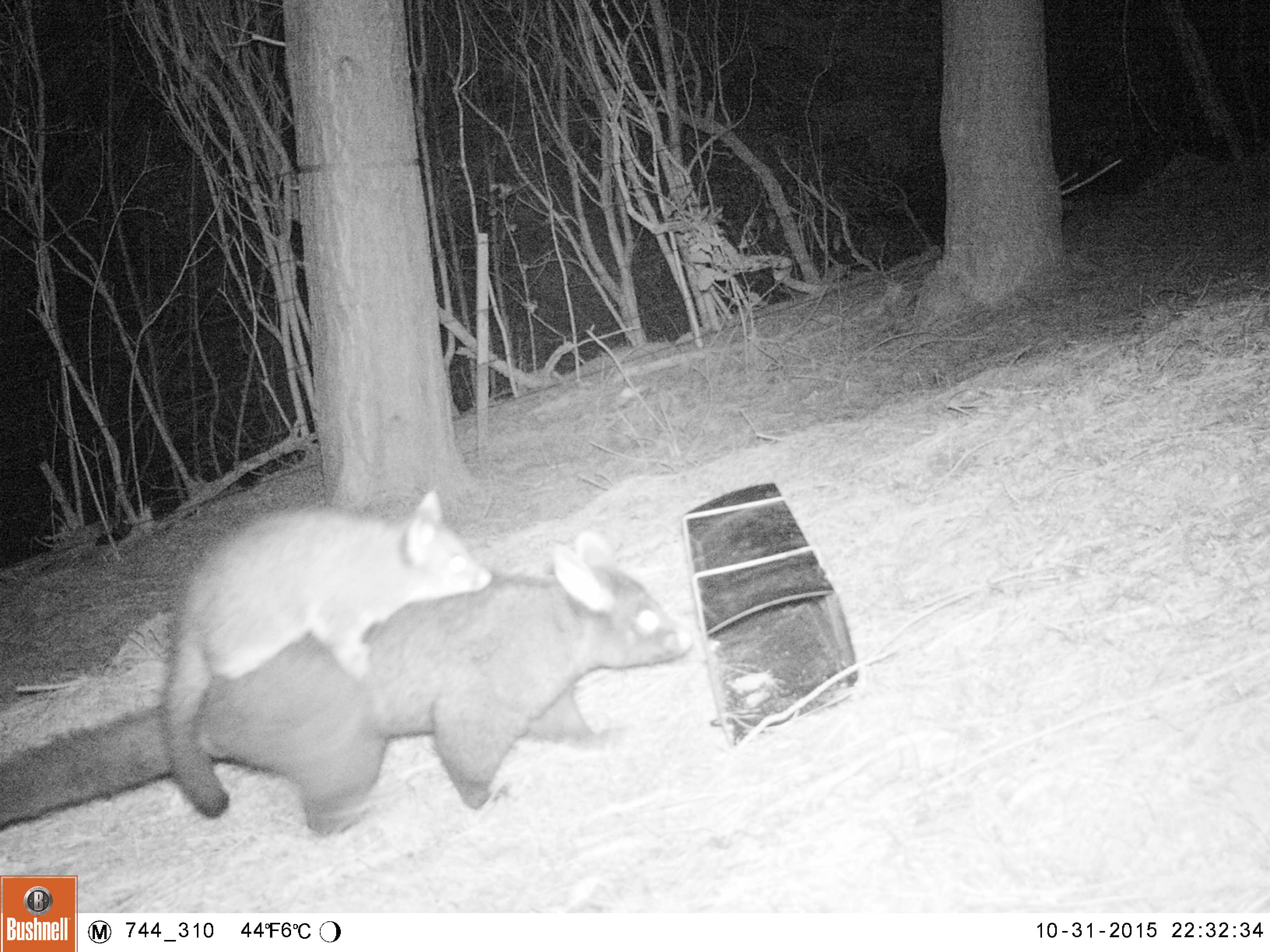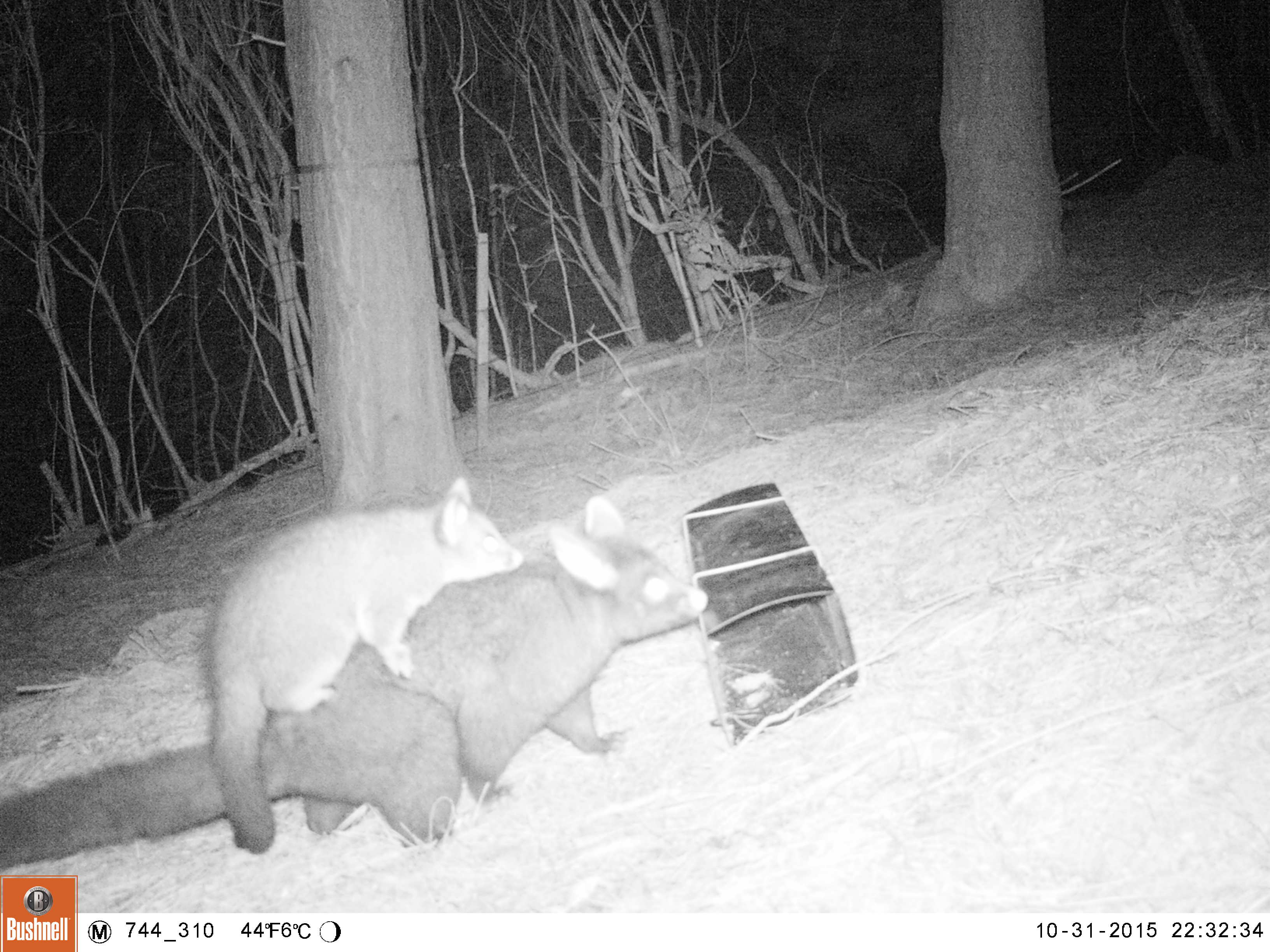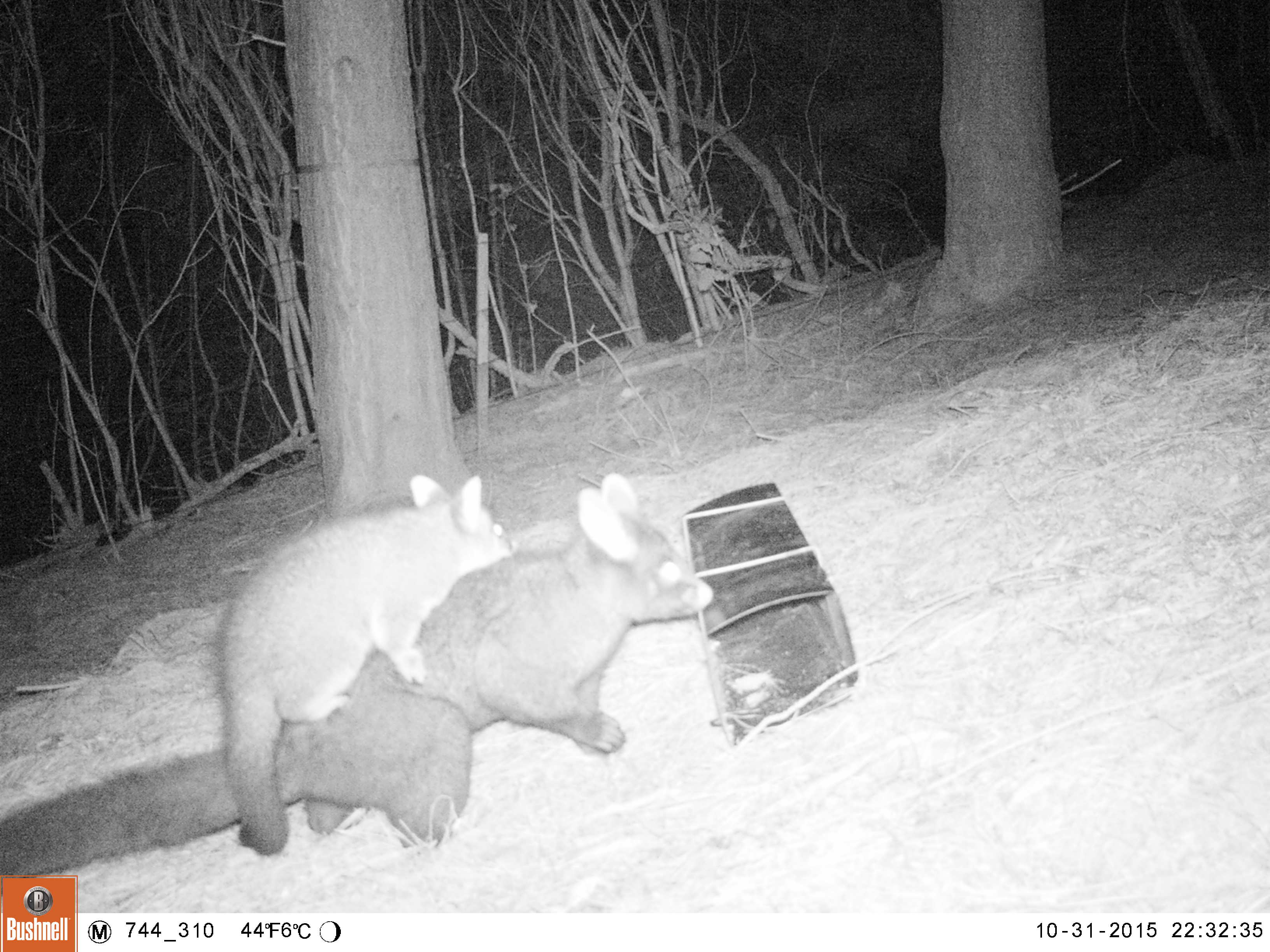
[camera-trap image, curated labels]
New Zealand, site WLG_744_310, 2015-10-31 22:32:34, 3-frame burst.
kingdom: Animalia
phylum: Chordata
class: Mammalia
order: Diprotodontia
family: Phalangeridae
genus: Trichosurus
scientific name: Trichosurus vulpecula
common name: common brushtail possum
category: possum